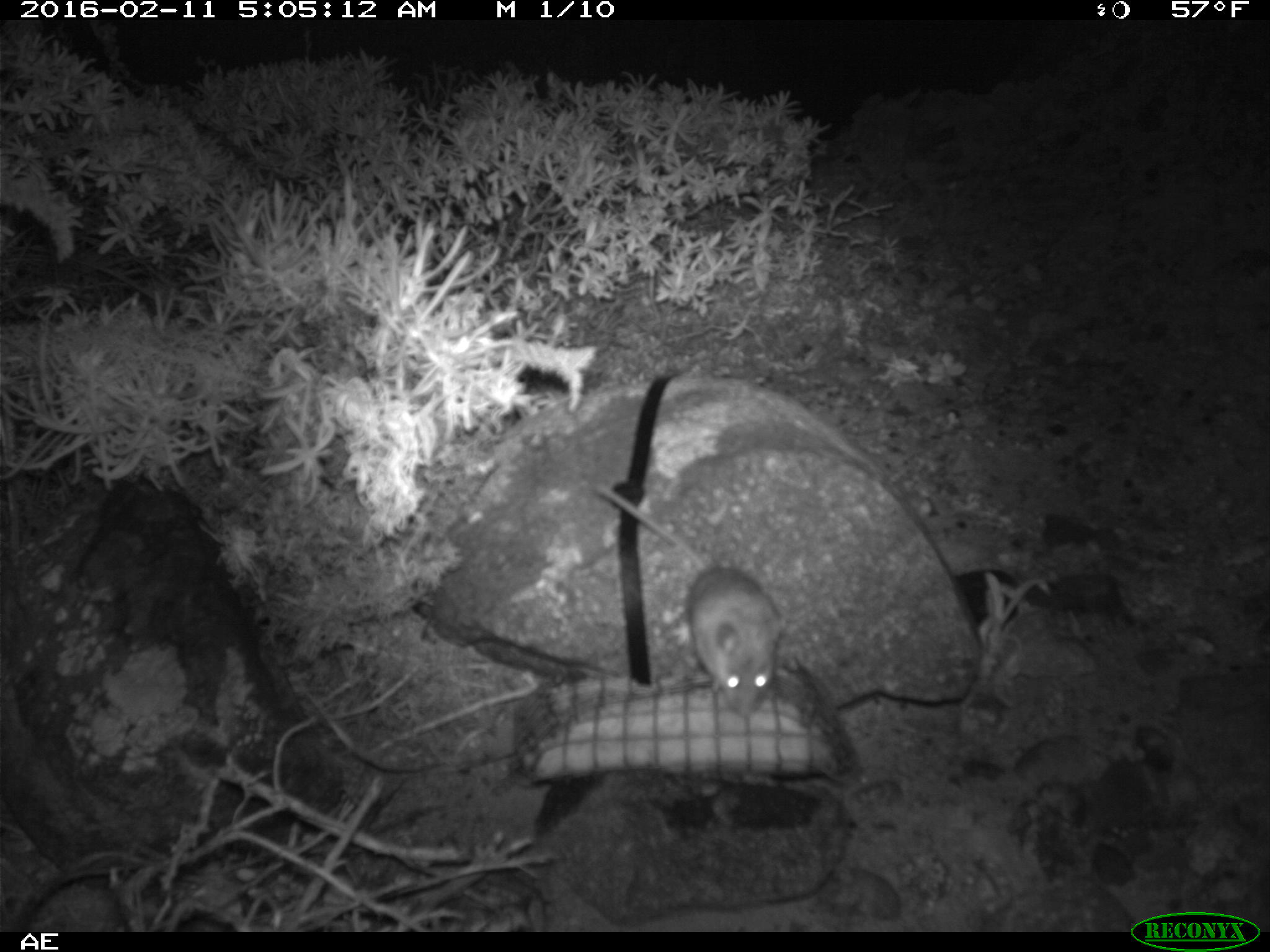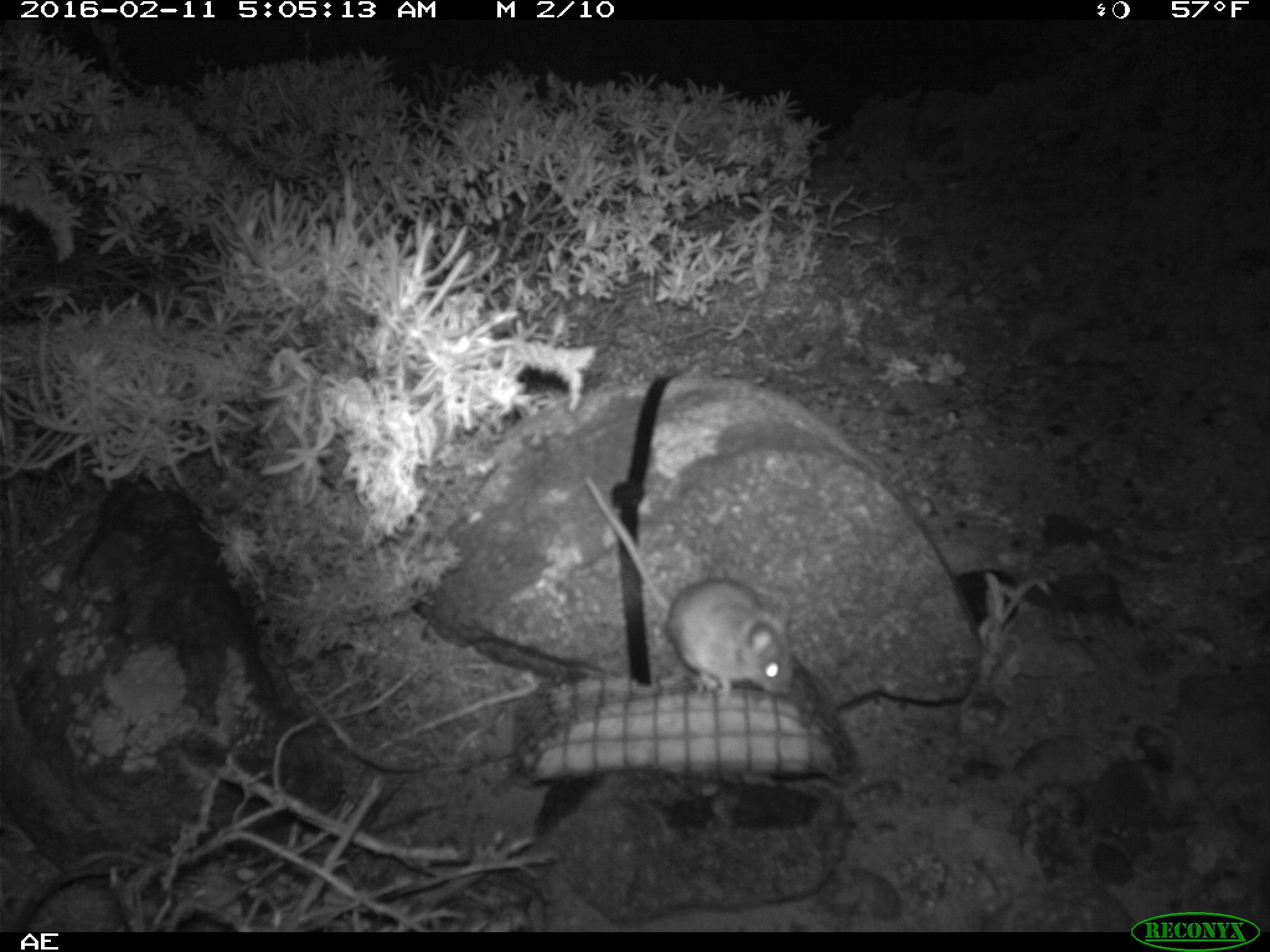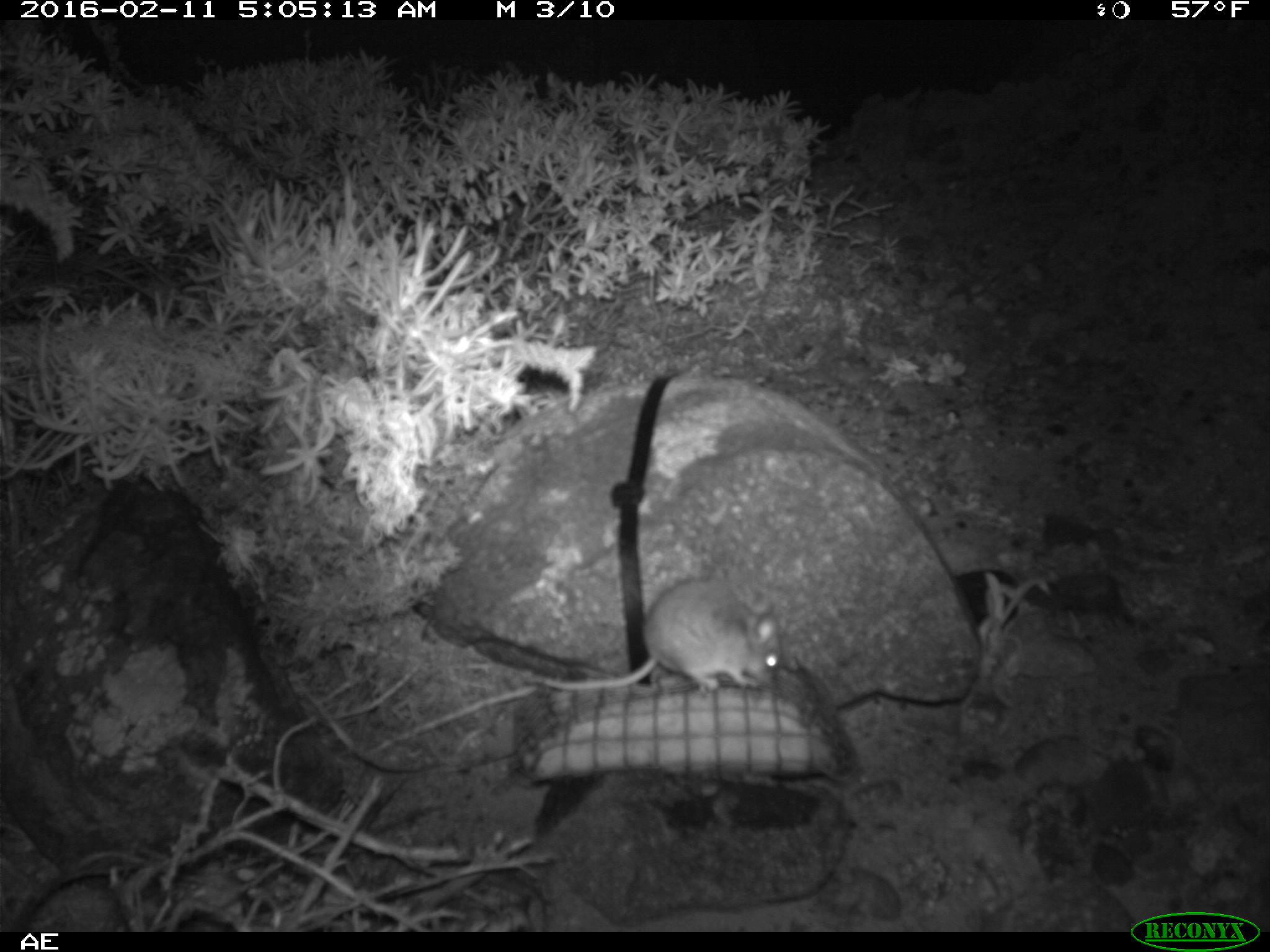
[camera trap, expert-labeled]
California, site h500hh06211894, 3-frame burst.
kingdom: Animalia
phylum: Chordata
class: Mammalia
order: Rodentia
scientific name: Rodentia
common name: rodent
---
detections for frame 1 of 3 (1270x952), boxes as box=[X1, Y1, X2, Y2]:
rodent: box=[593, 485, 789, 714]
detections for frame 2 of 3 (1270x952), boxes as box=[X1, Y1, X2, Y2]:
rodent: box=[582, 477, 792, 697]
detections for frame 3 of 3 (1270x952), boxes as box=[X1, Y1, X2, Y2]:
rodent: box=[544, 574, 776, 687]